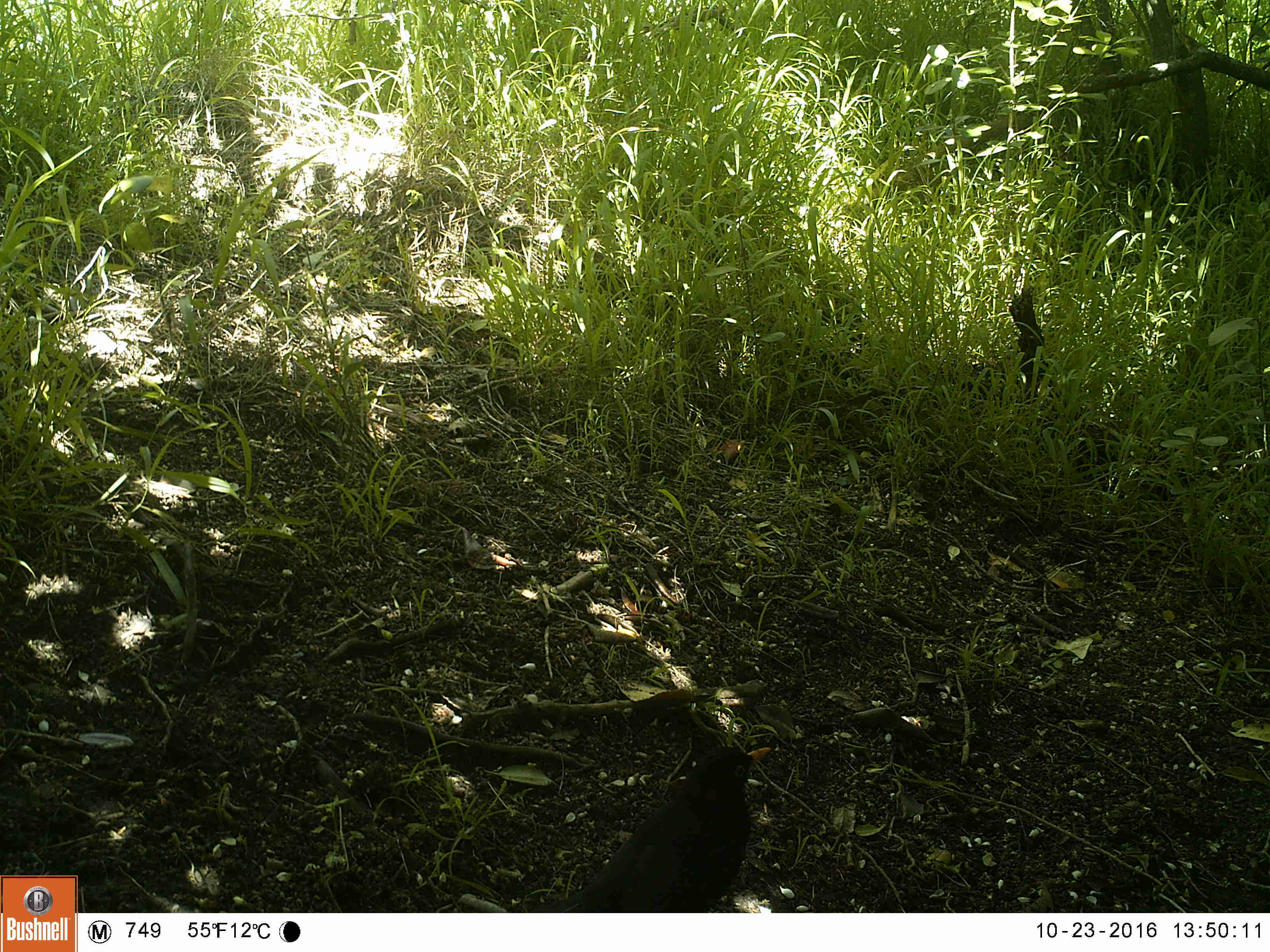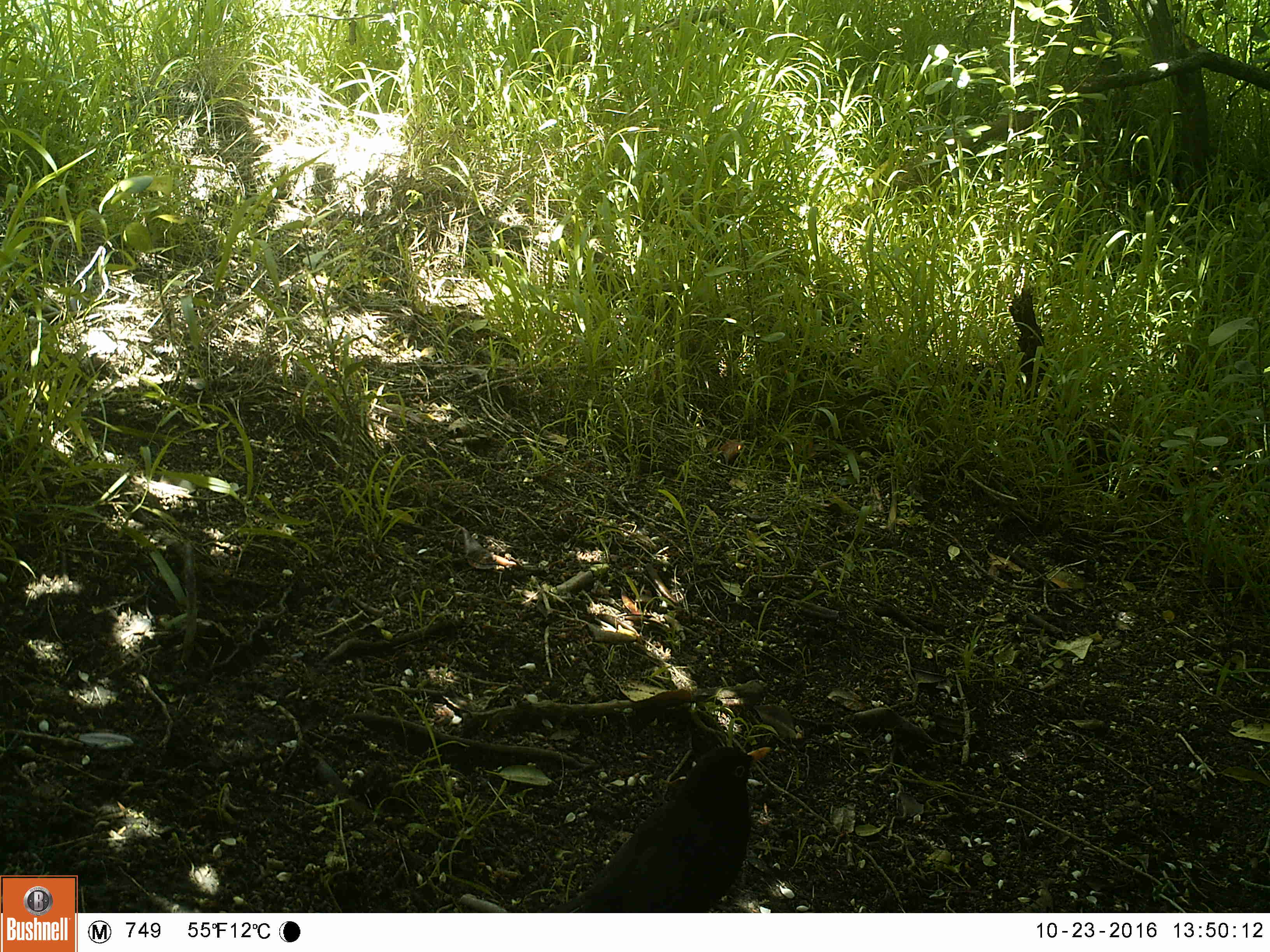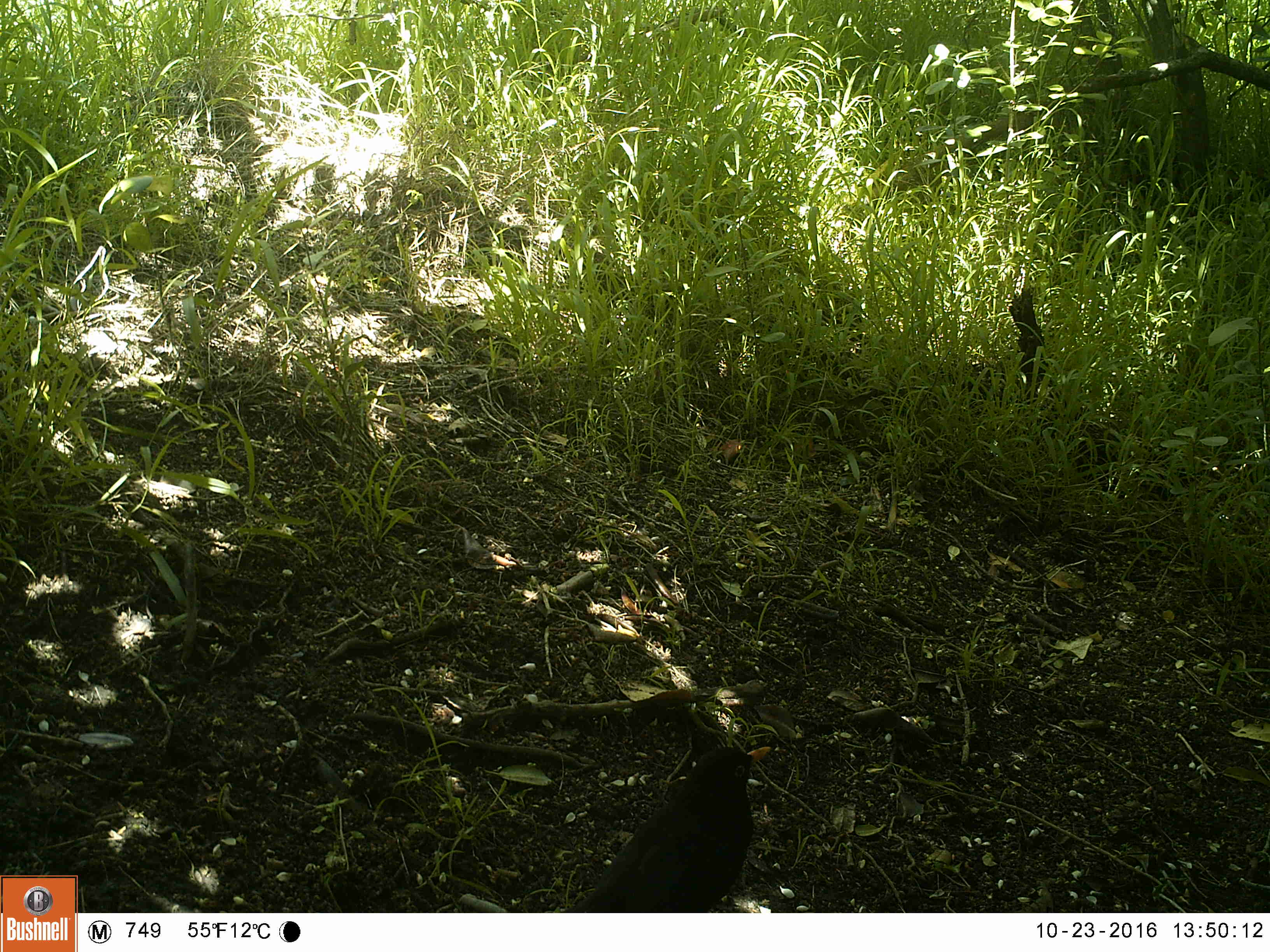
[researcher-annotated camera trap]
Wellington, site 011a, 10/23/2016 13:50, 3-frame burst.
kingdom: Animalia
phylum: Chordata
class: Aves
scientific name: Aves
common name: bird